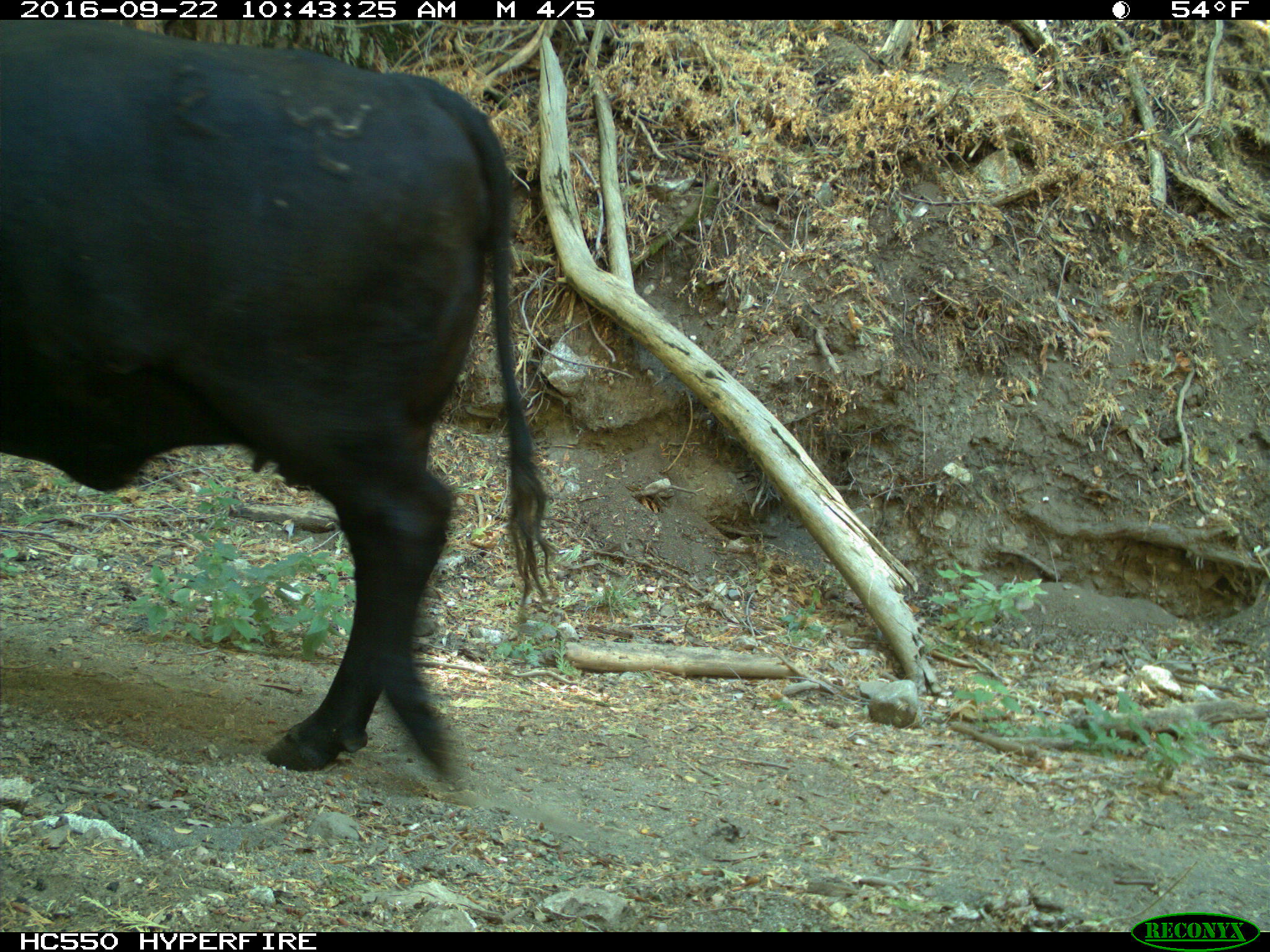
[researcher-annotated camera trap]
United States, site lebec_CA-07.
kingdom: Animalia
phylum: Chordata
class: Mammalia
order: Artiodactyla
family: Bovidae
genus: Bos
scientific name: Bos taurus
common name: domestic cow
Bos taurus (domestic cow).